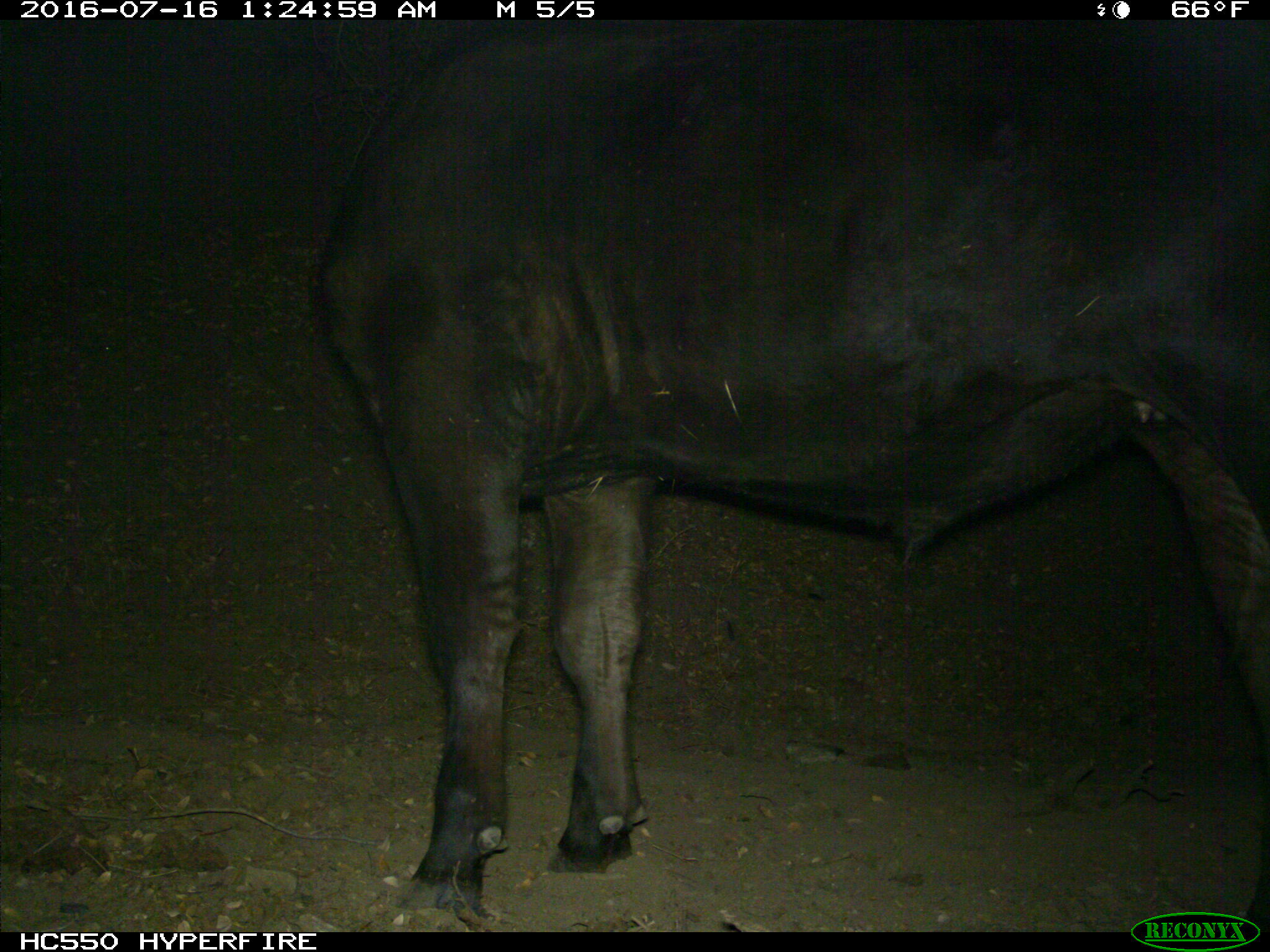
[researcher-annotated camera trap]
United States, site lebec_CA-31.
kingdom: Animalia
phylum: Chordata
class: Mammalia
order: Artiodactyla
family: Bovidae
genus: Bos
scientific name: Bos taurus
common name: domestic cow